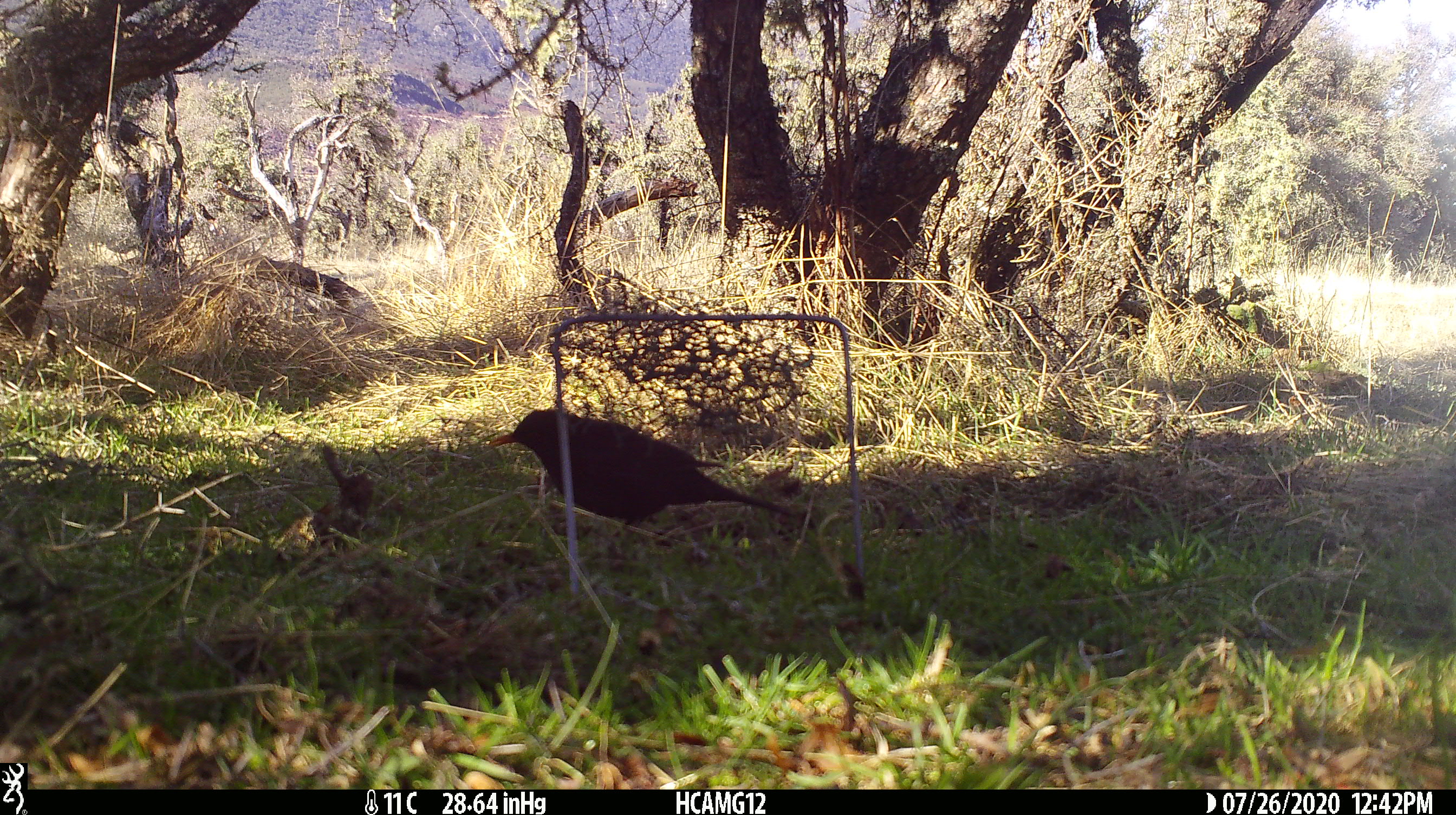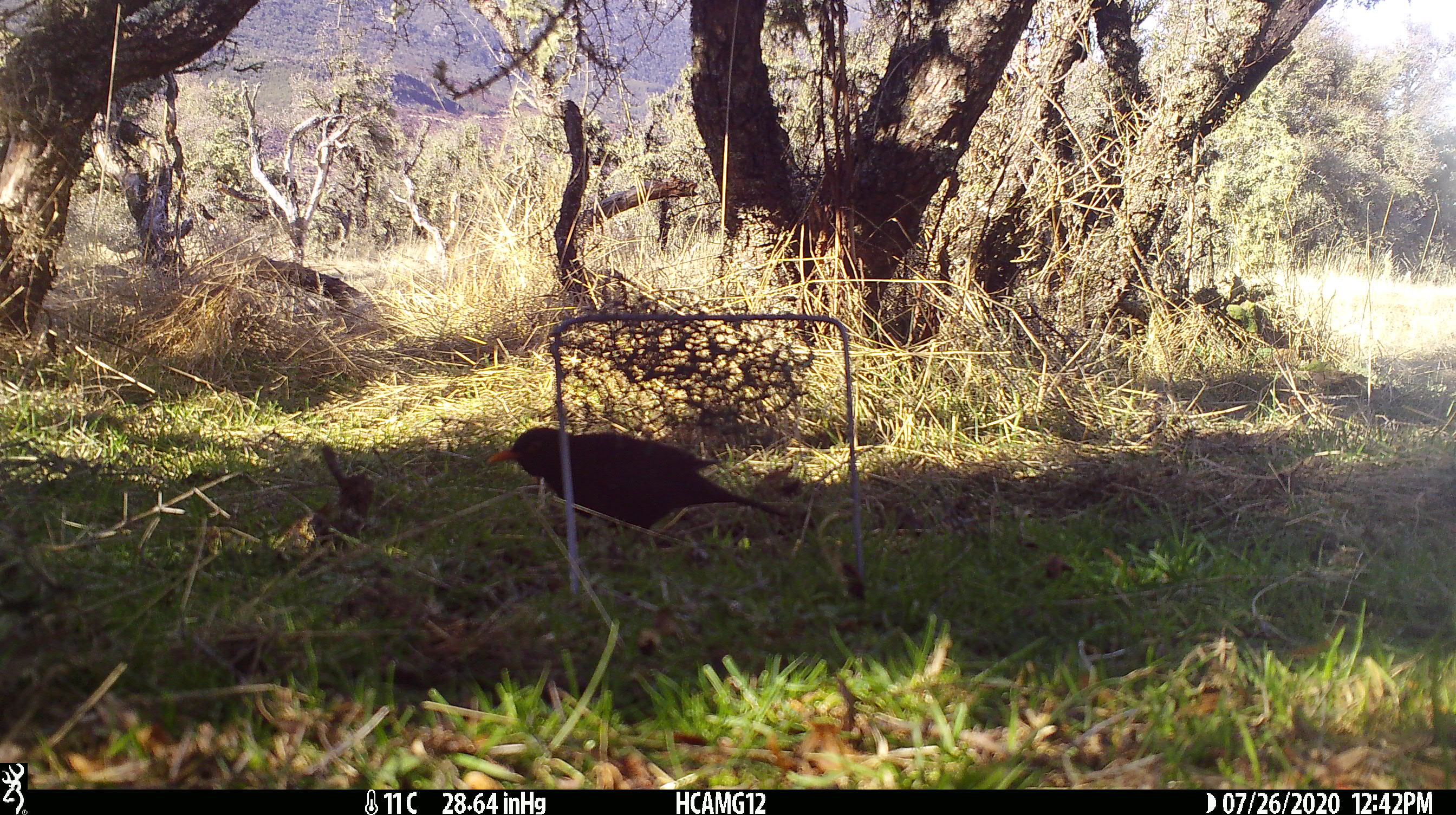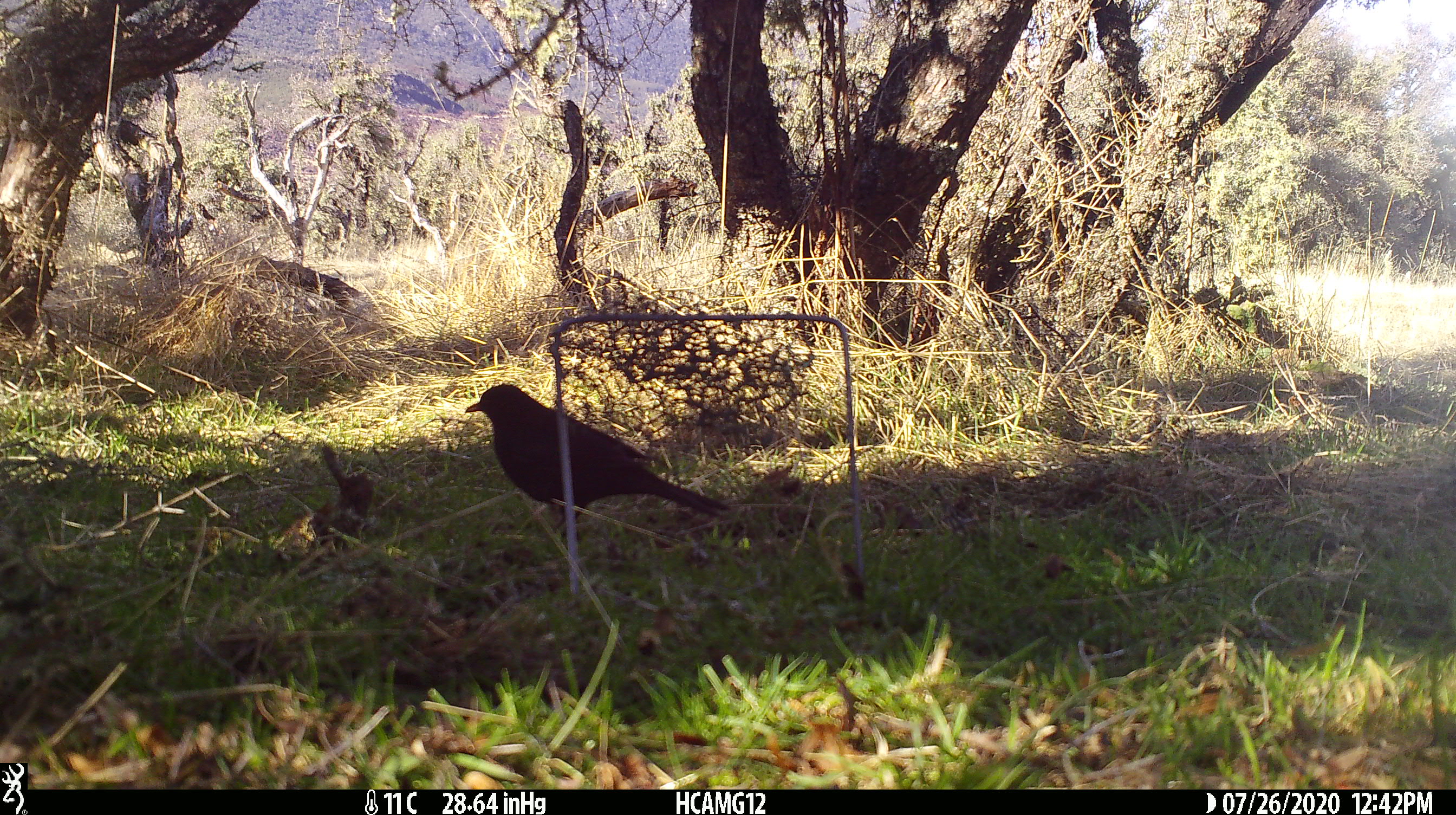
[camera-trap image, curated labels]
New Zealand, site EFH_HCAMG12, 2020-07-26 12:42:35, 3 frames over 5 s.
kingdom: Animalia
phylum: Chordata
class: Aves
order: Passeriformes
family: Turdidae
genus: Turdus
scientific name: Turdus merula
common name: eurasian blackbird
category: blackbird